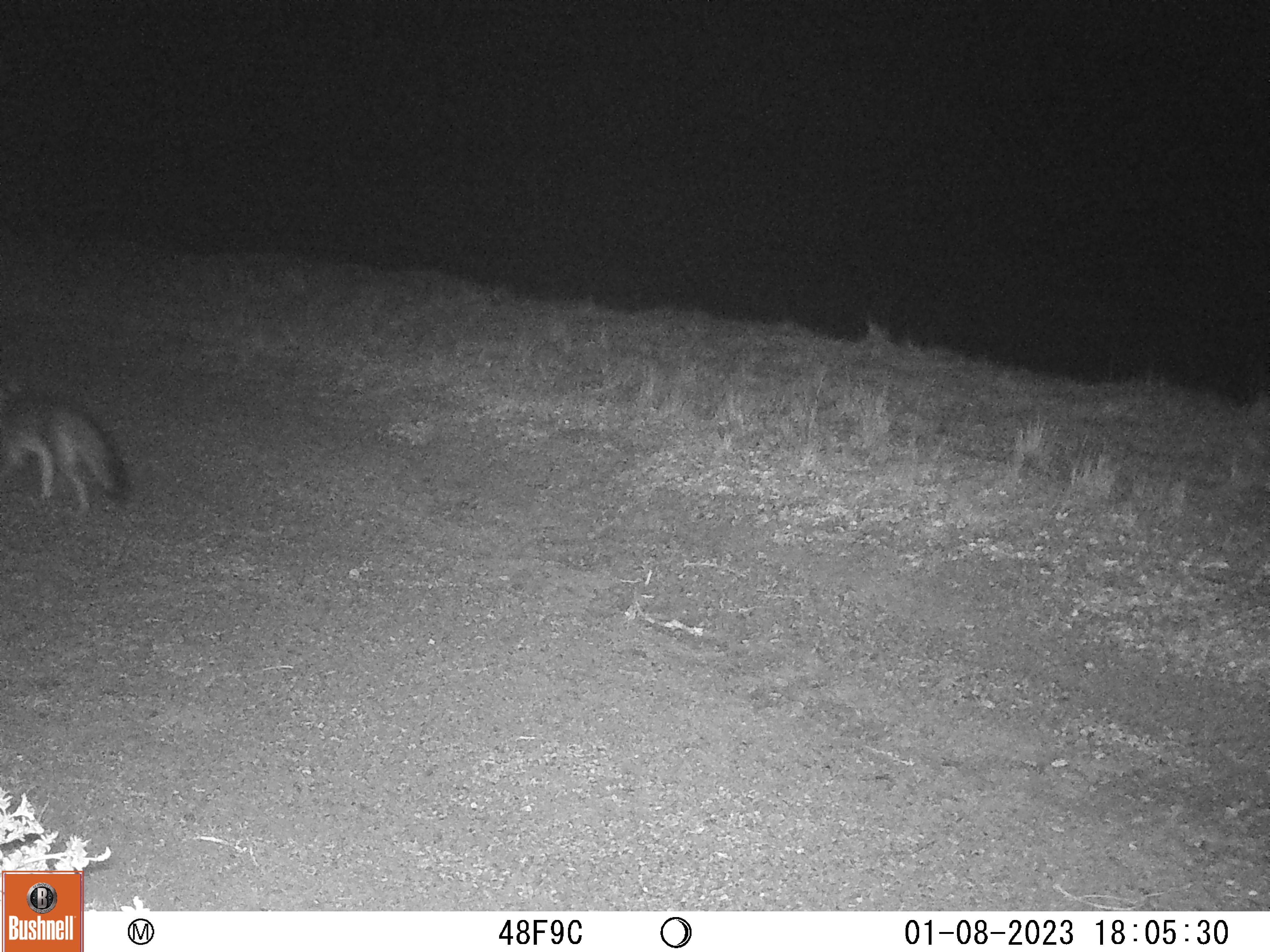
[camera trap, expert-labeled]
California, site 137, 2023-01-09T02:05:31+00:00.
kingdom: Animalia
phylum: Chordata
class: Mammalia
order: Carnivora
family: Canidae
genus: Urocyon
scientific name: Urocyon cinereoargenteus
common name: gray fox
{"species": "gray fox (Urocyon cinereoargenteus)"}